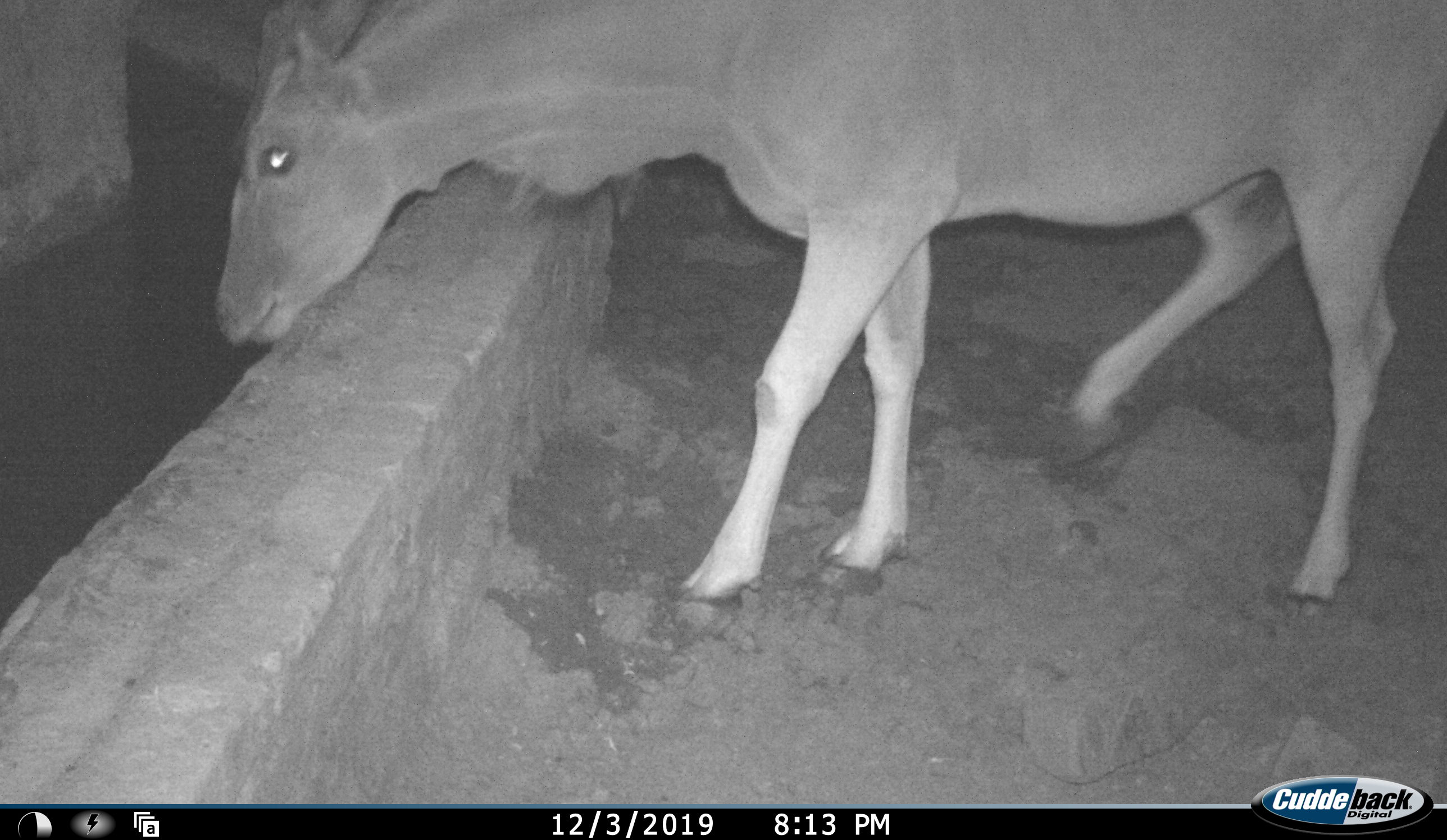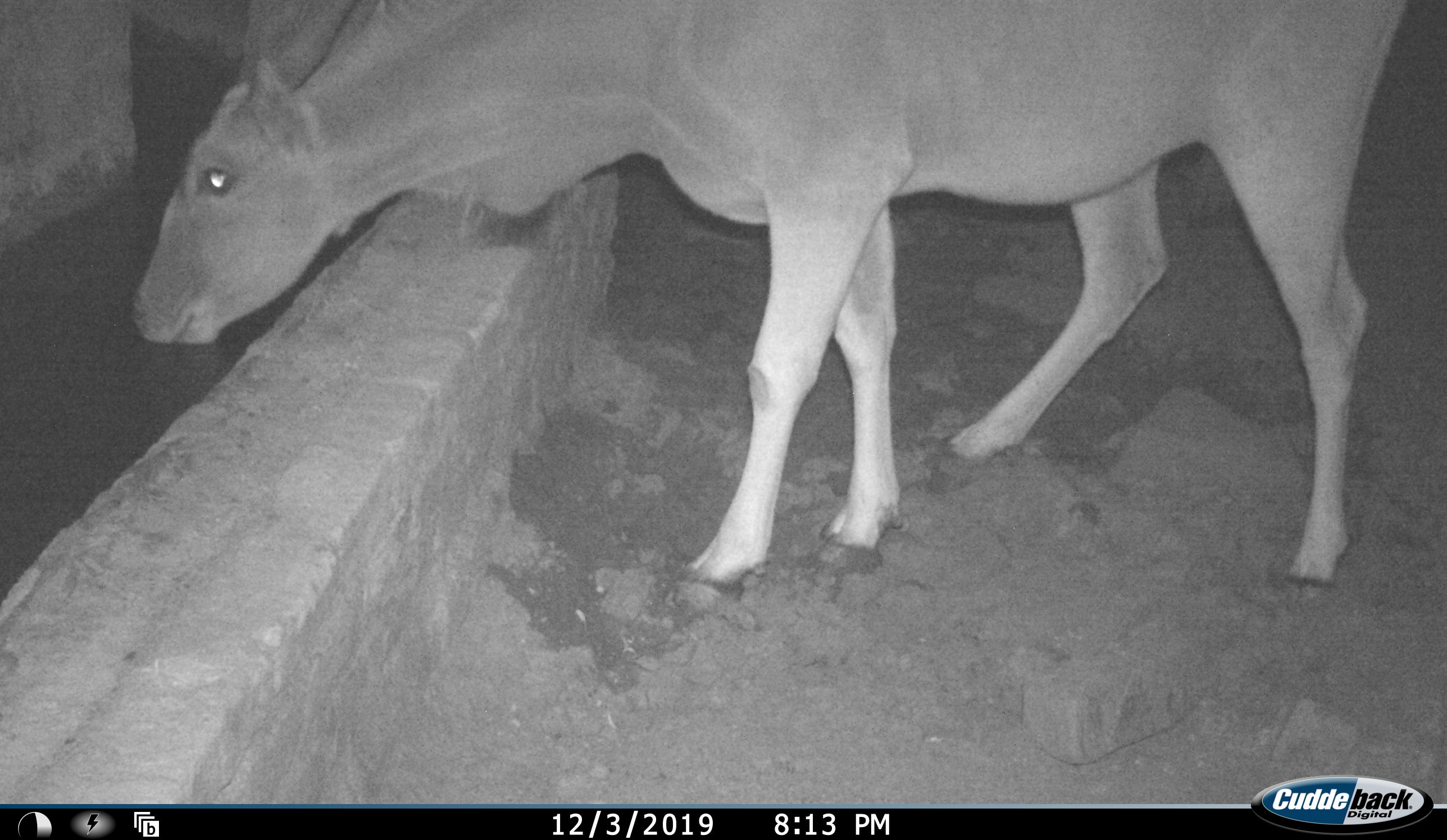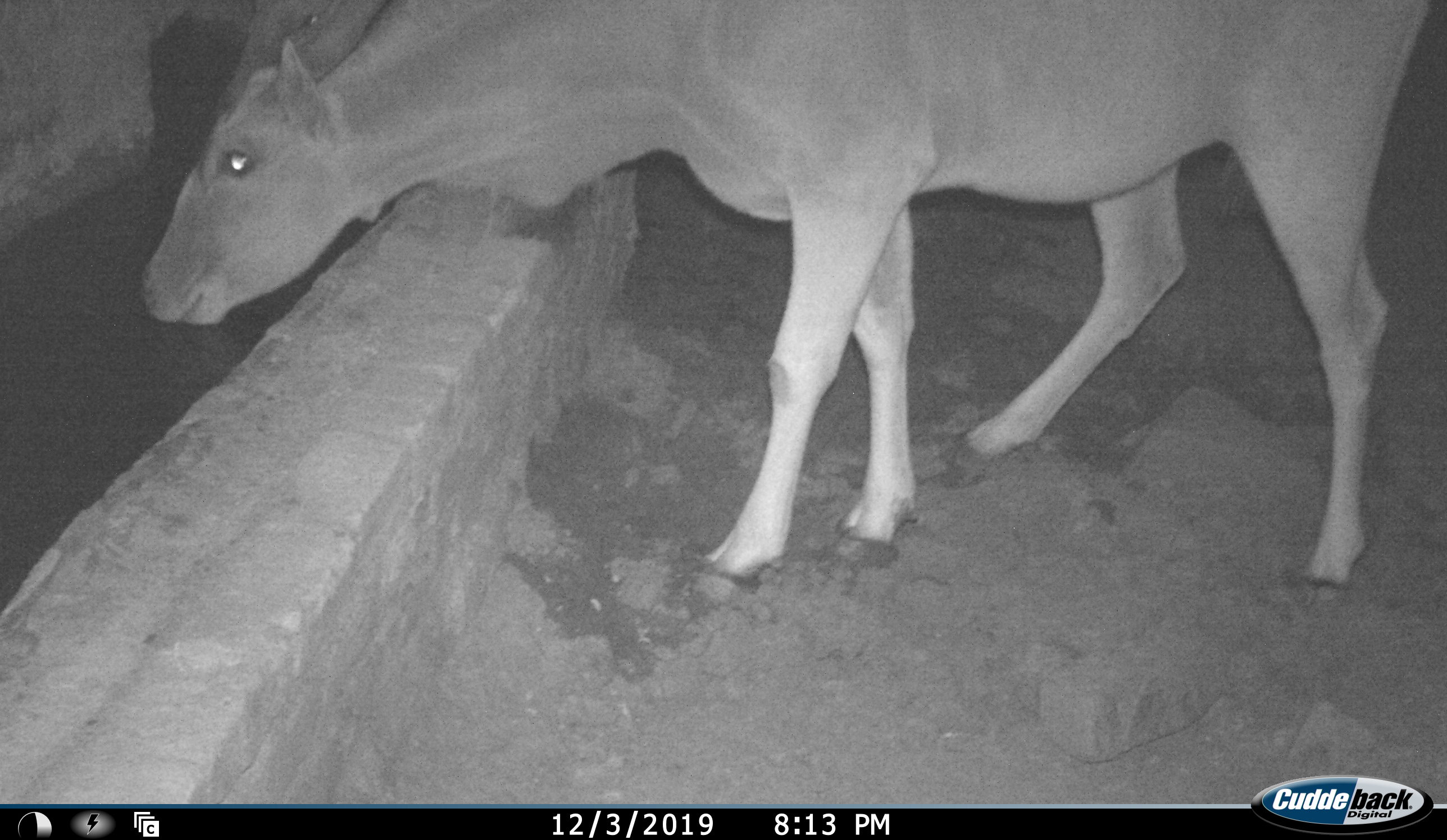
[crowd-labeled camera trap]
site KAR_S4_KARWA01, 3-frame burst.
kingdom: Animalia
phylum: Chordata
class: Mammalia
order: Artiodactyla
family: Bovidae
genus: Tragelaphus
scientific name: Tragelaphus oryx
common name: eland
Eland (Tragelaphus oryx), count 1. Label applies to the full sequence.